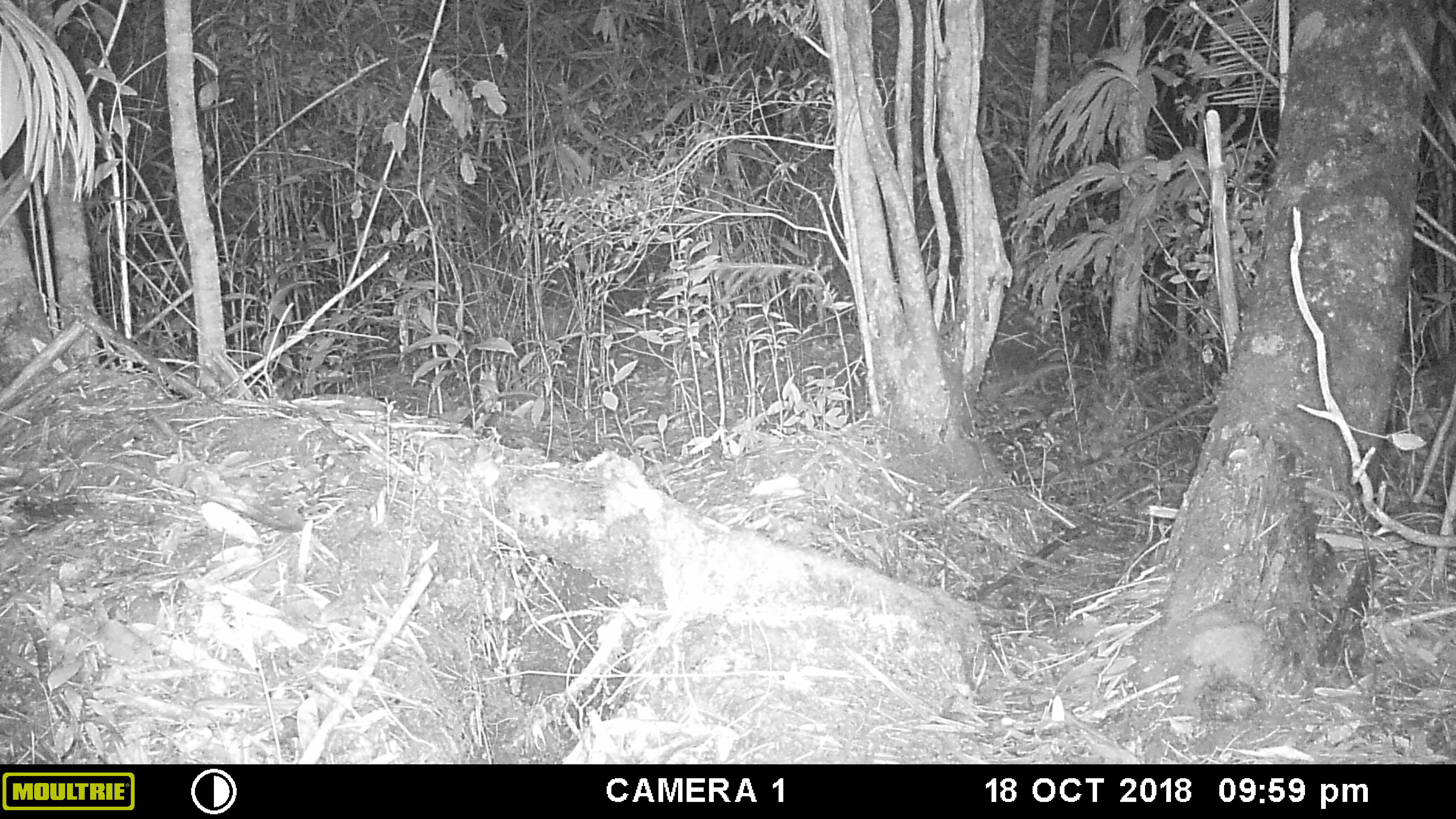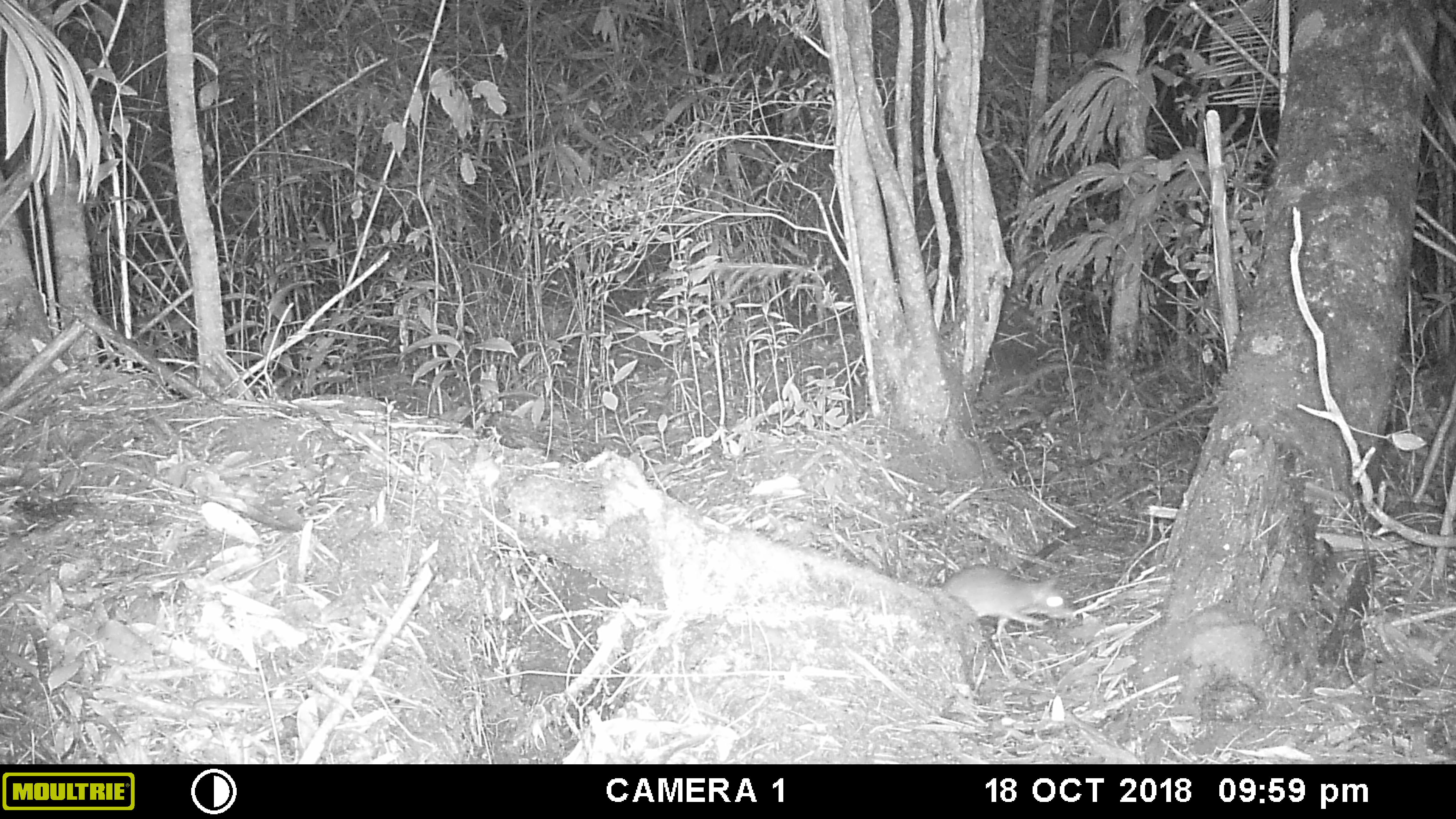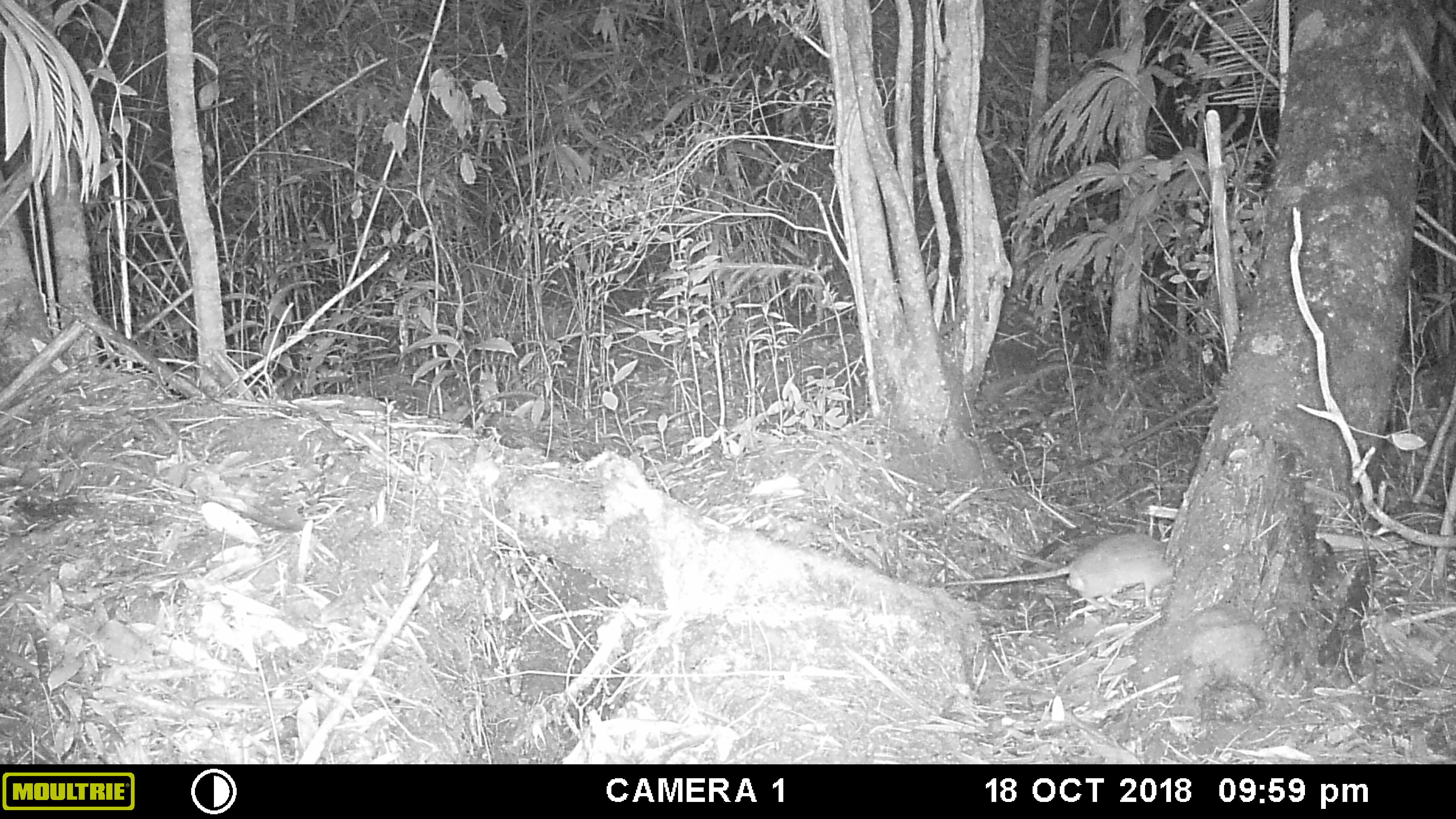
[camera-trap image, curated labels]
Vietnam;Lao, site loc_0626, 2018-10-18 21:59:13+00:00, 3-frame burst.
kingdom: Animalia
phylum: Chordata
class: Mammalia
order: Rodentia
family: Muridae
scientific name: Muridae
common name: old-world mice and rats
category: unidentified murid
Unidentified murid (old-world mice and rats) (Muridae). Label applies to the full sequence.